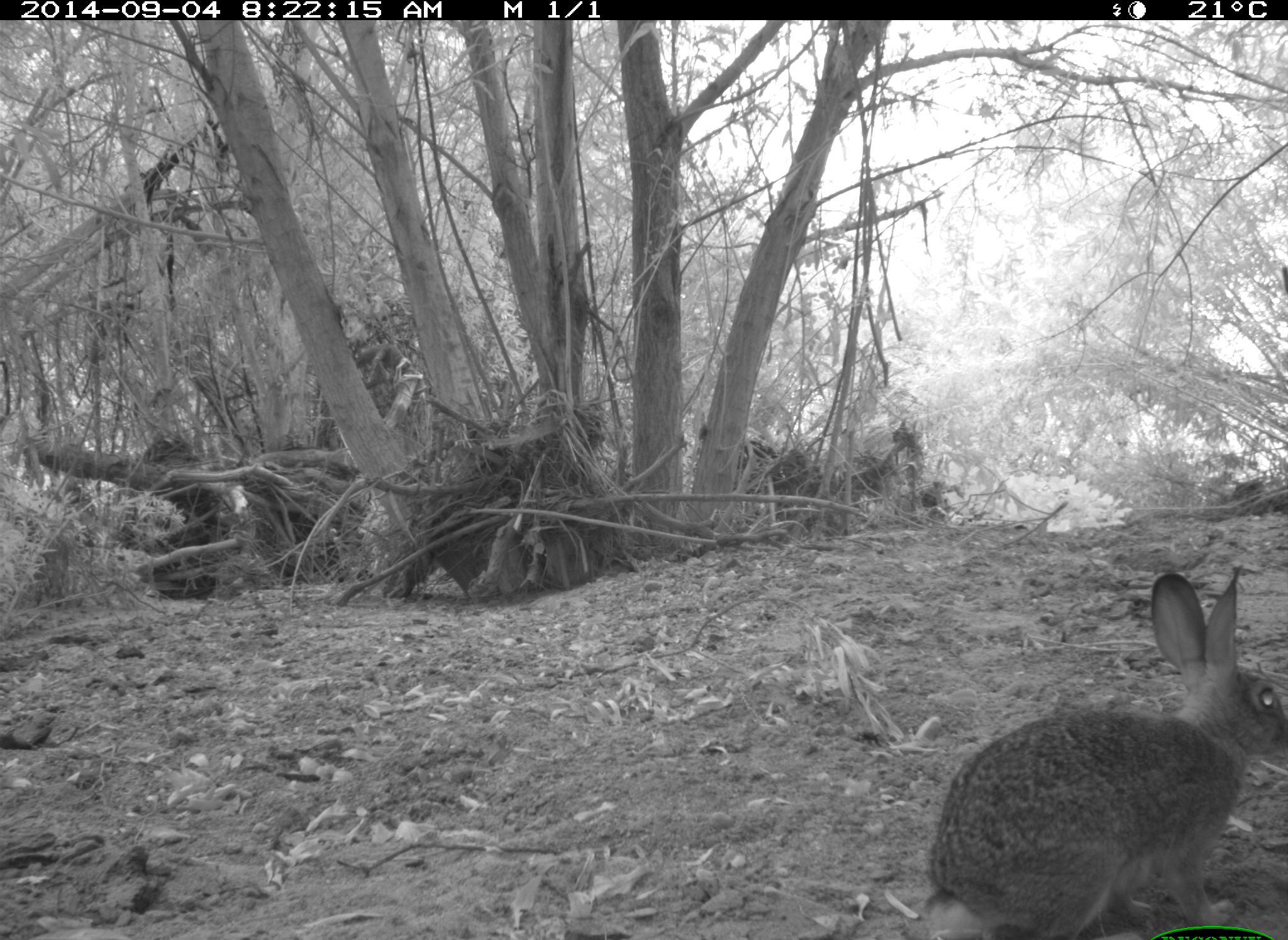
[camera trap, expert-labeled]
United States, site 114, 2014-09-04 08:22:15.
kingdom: Animalia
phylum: Chordata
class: Mammalia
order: Lagomorpha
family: Leporidae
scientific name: Leporidae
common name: rabbits and hares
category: rabbit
Rabbit (rabbits and hares) (Leporidae).